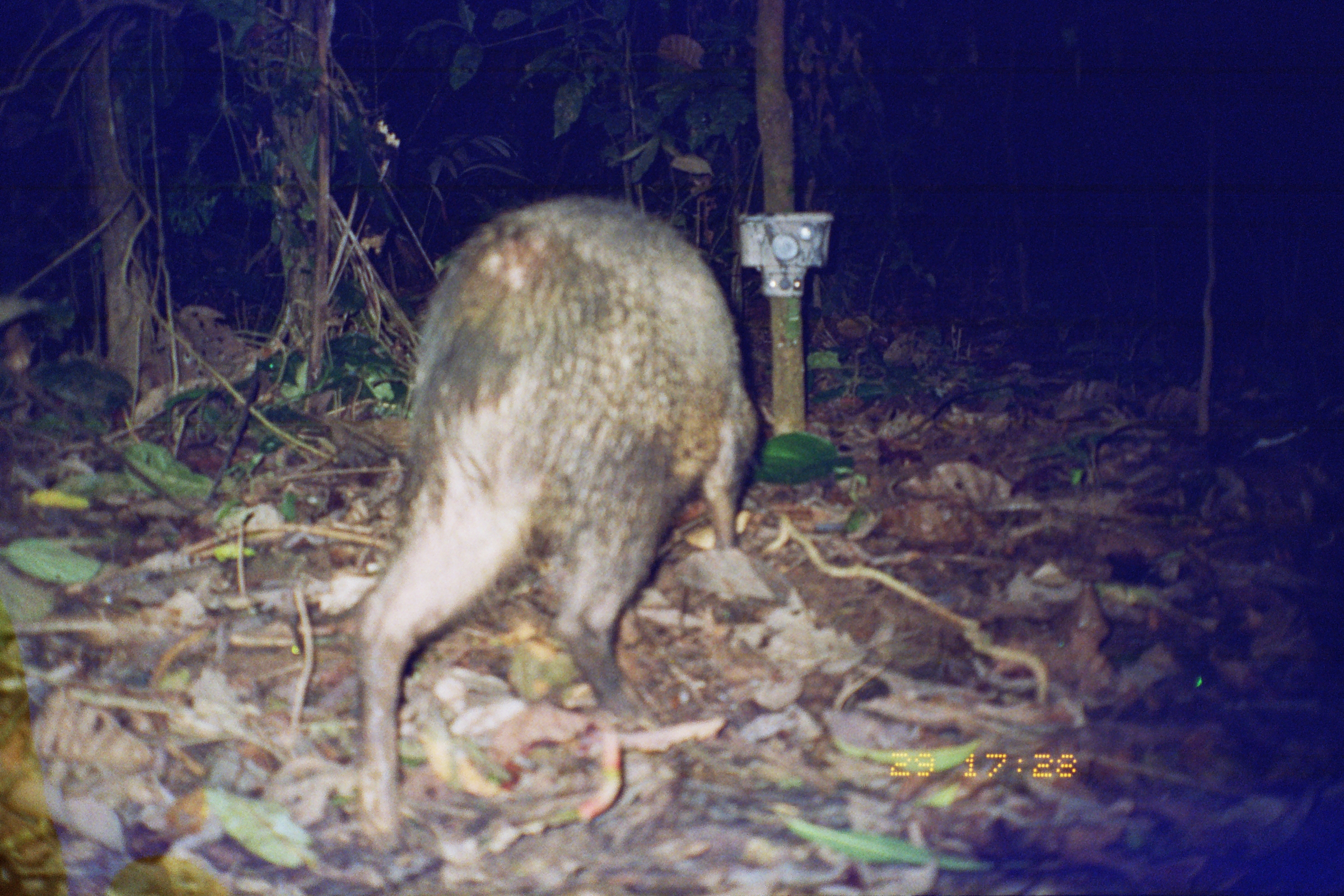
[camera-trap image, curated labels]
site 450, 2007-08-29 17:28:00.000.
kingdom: Animalia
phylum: Chordata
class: Mammalia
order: Artiodactyla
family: Tayassuidae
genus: Pecari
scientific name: Pecari tajacu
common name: collared peccary